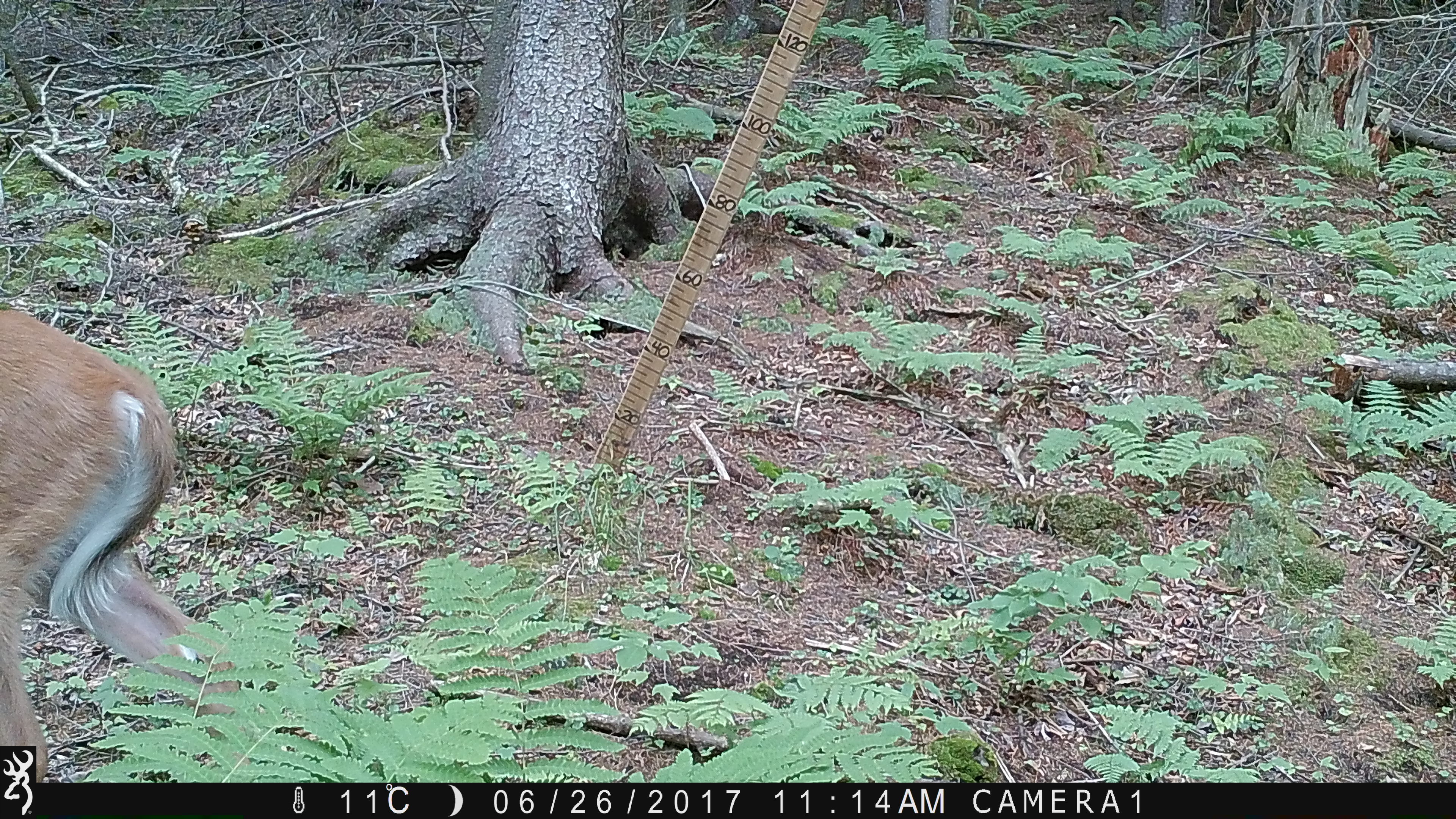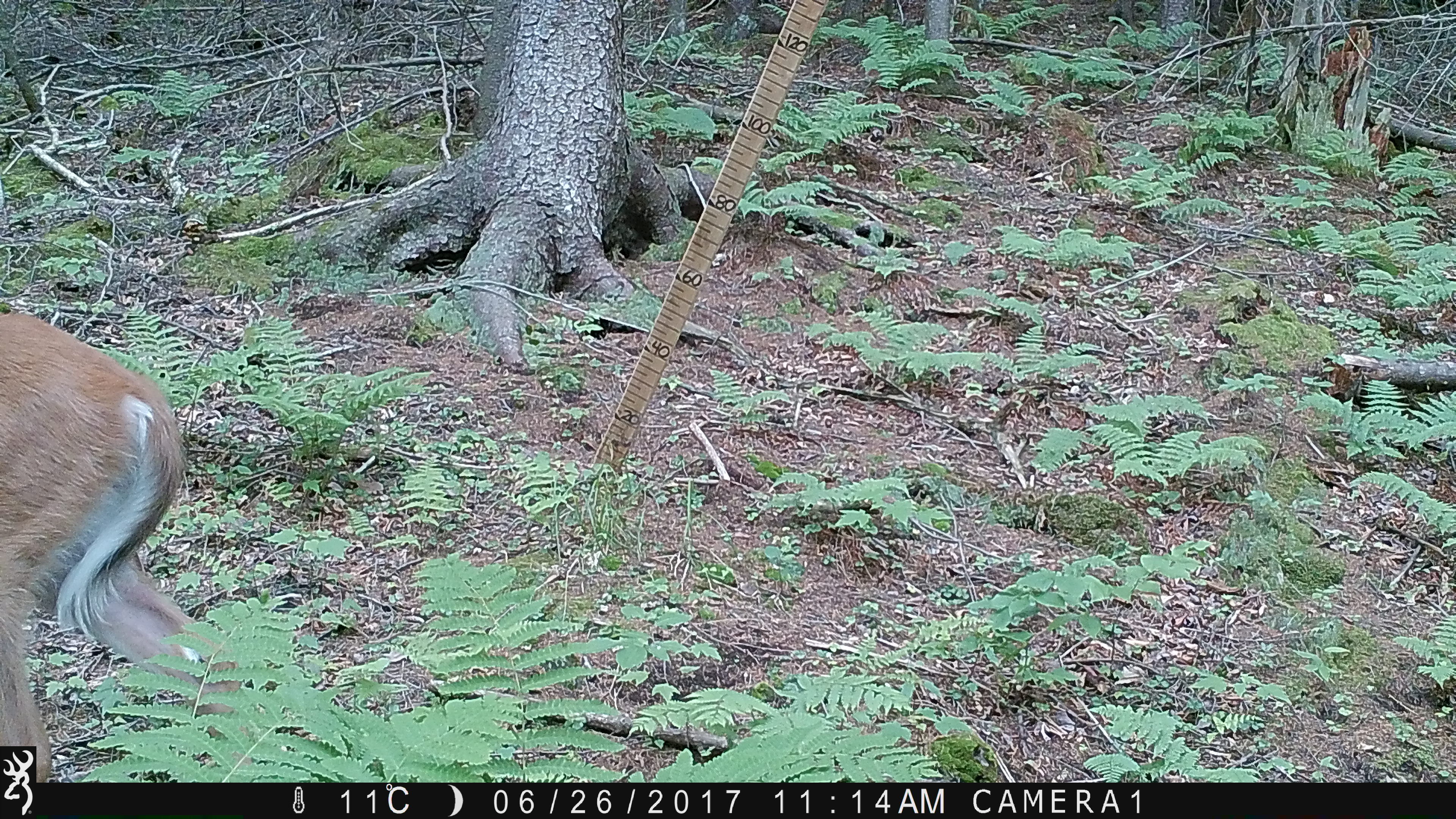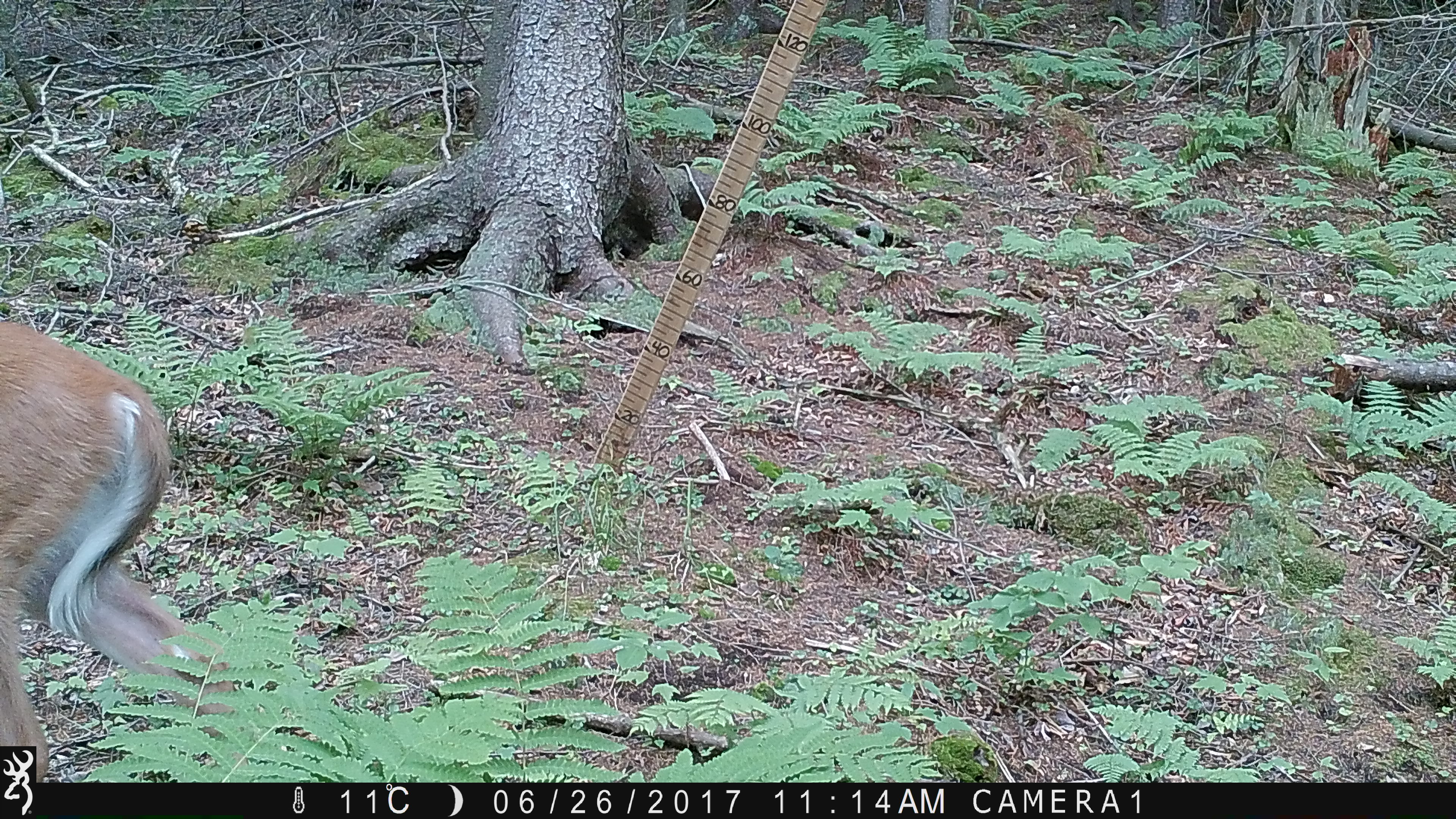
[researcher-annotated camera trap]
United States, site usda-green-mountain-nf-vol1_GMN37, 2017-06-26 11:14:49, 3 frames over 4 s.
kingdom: Animalia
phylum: Chordata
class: Mammalia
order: Artiodactyla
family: Cervidae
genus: Odocoileus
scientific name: Odocoileus virginianus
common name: white-tailed deer